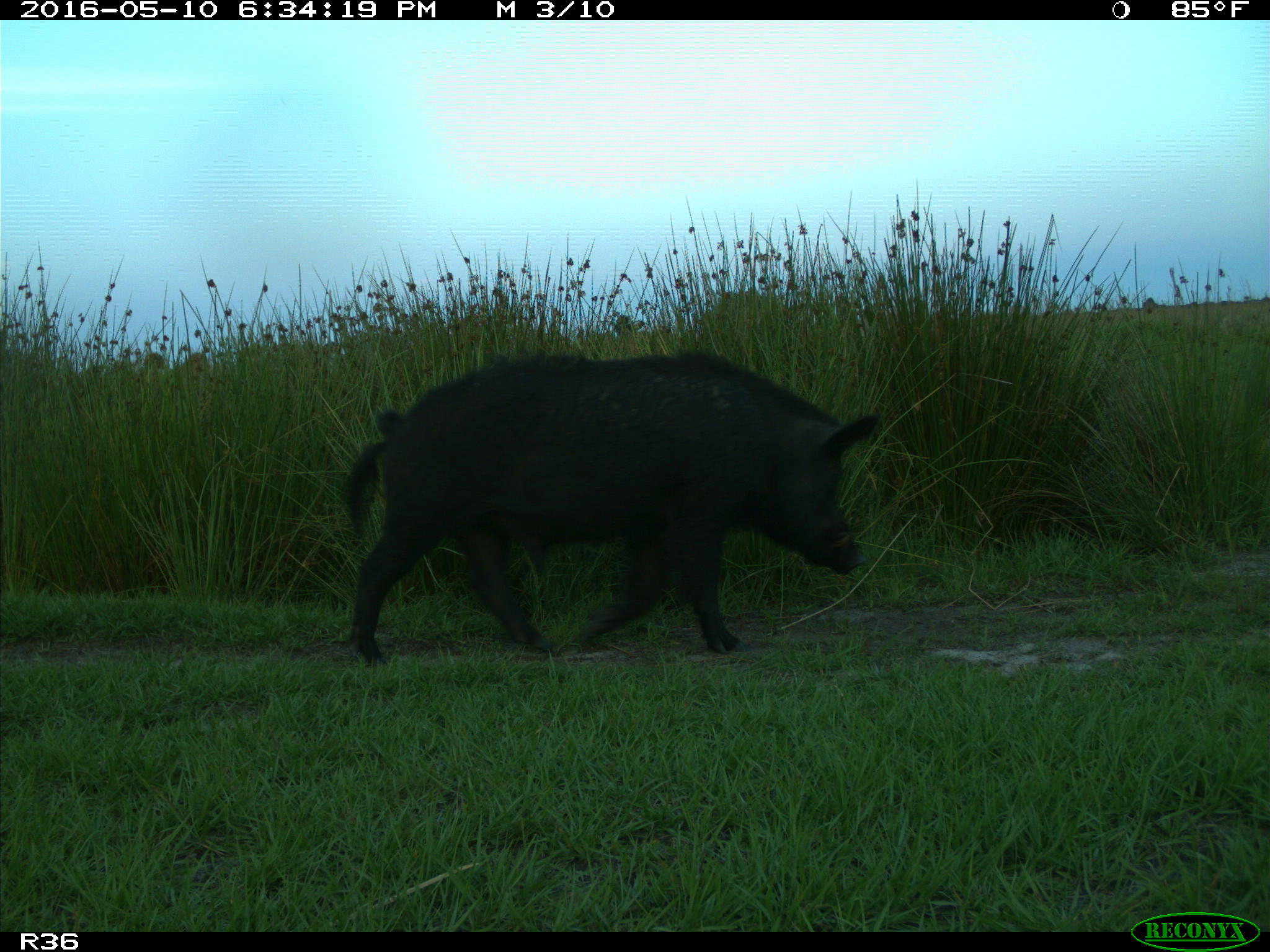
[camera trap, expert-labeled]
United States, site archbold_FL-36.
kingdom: Animalia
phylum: Chordata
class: Mammalia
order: Artiodactyla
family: Suidae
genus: Sus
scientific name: Sus scrofa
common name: wild boar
Sus scrofa (wild boar).